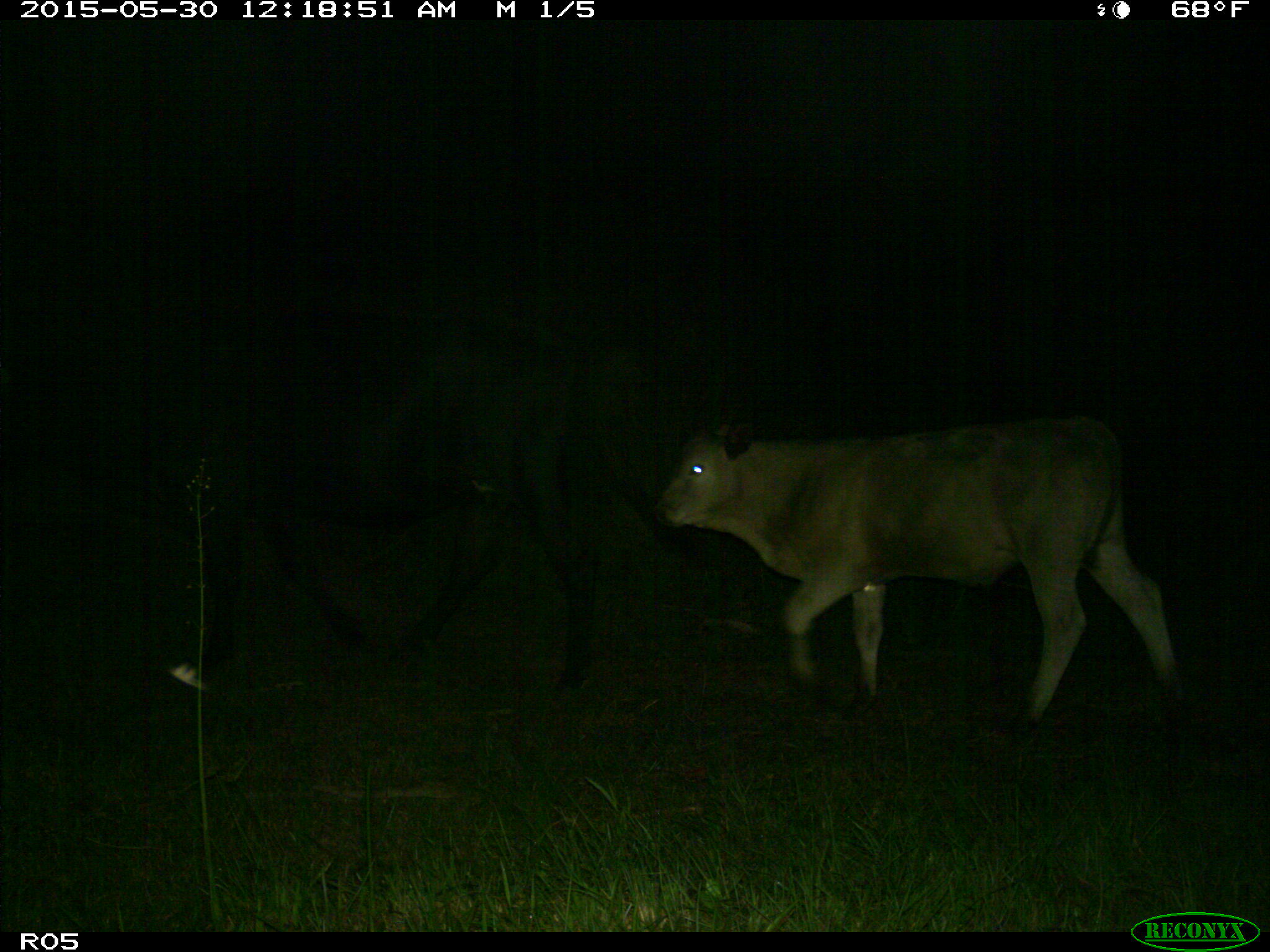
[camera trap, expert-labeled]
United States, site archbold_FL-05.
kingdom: Animalia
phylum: Chordata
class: Mammalia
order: Artiodactyla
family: Bovidae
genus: Bos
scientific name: Bos taurus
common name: domestic cow